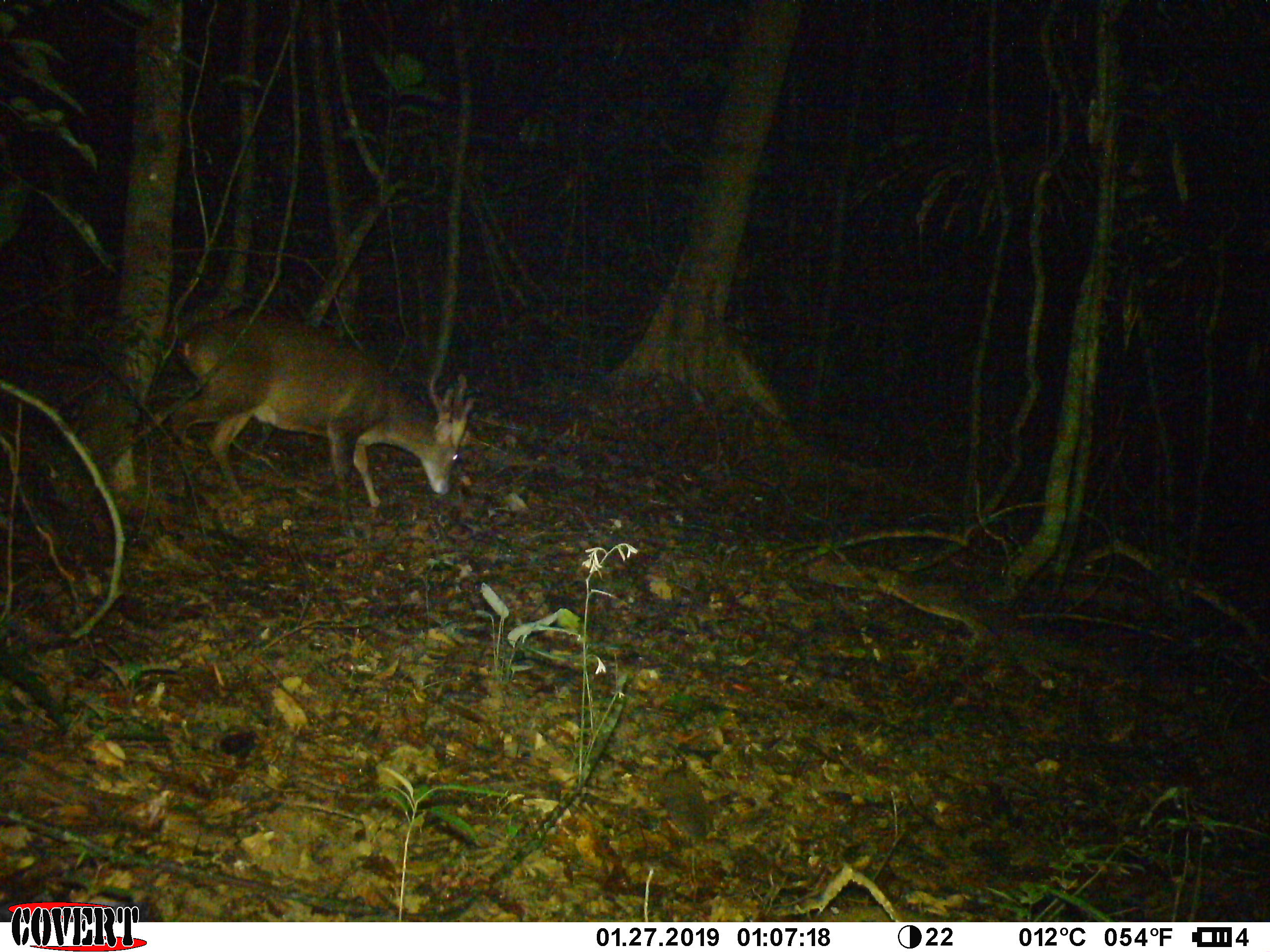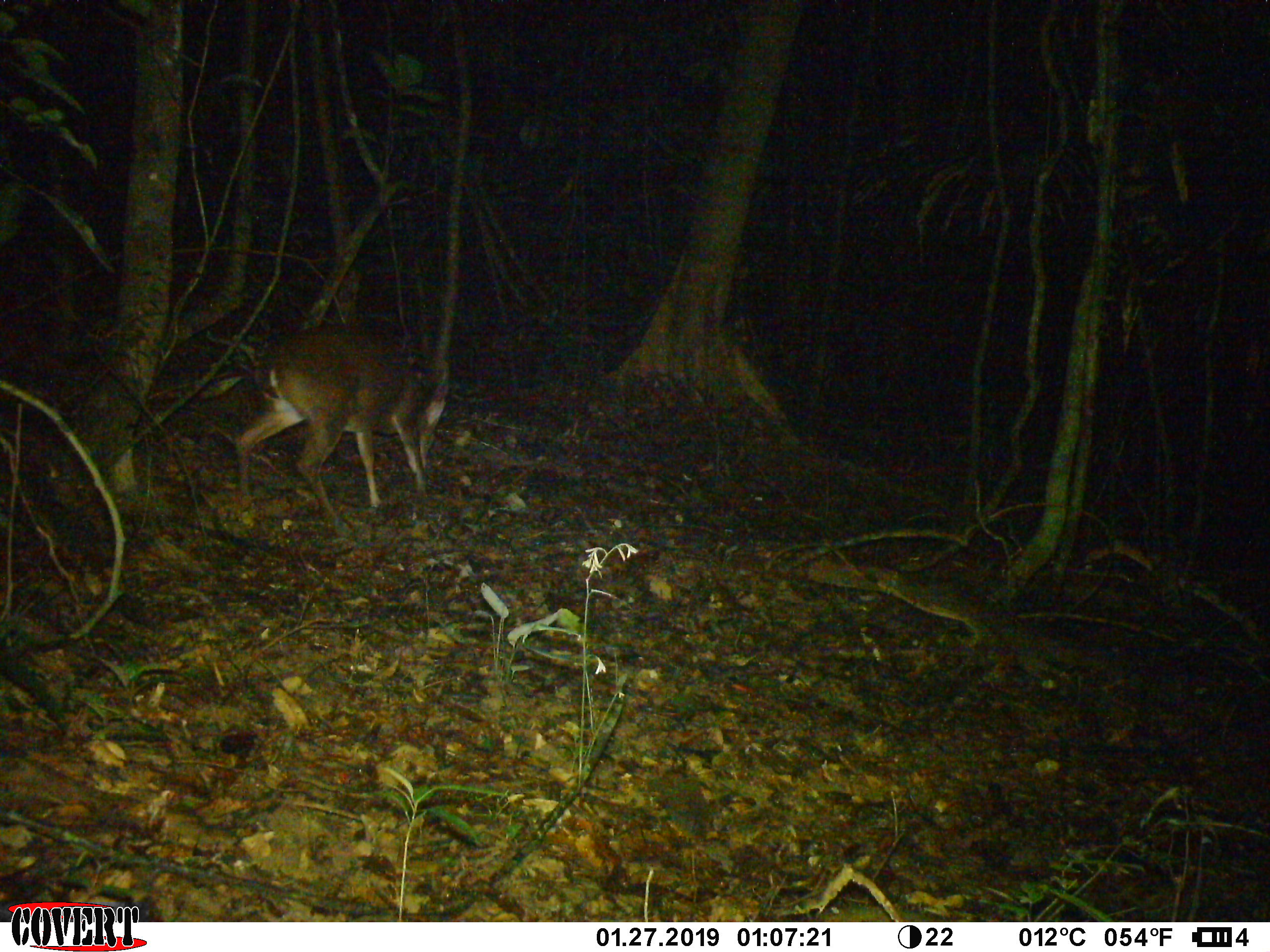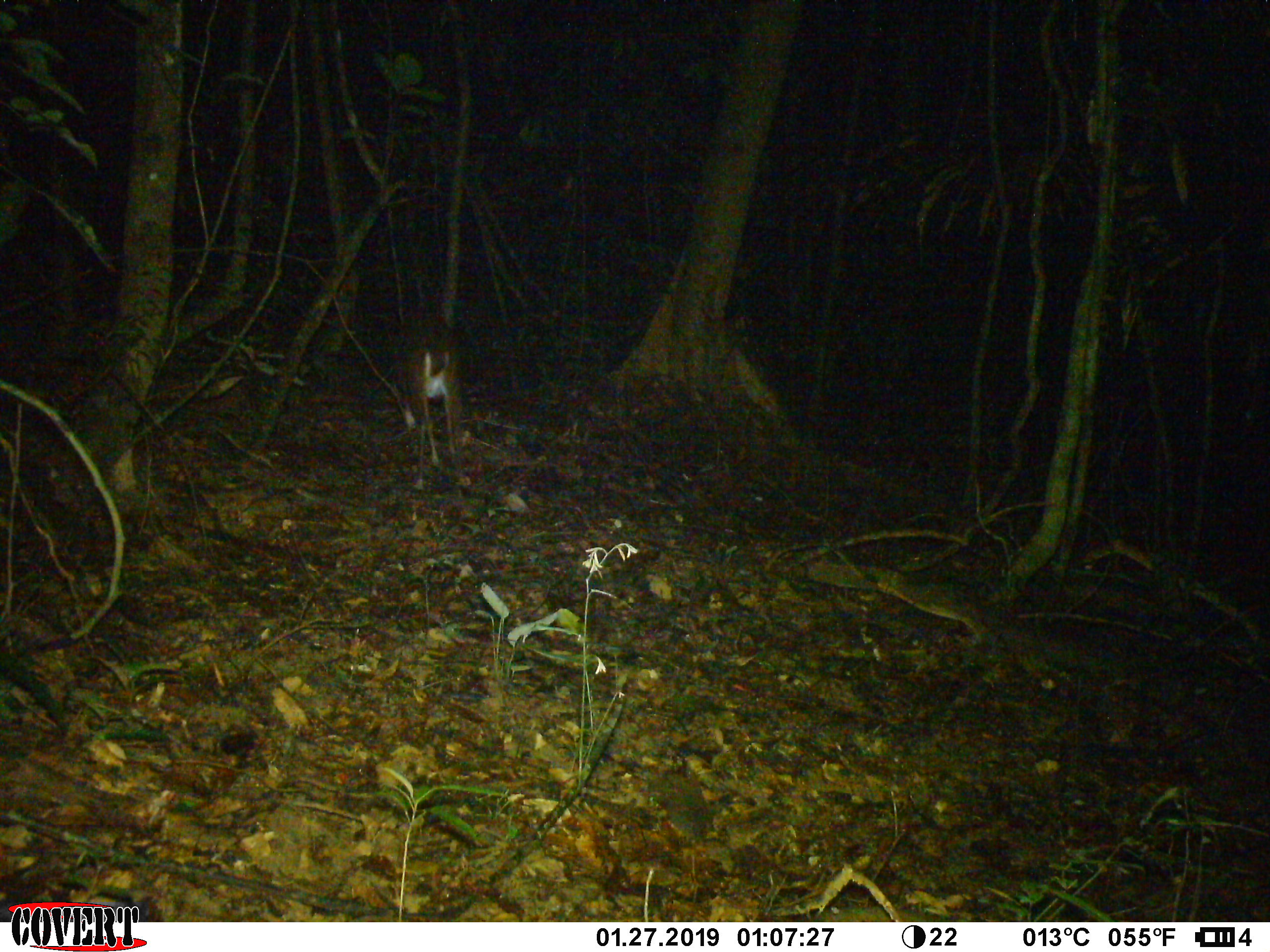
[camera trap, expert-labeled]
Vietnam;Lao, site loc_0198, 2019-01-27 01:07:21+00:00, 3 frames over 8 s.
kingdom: Animalia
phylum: Chordata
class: Mammalia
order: Artiodactyla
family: Cervidae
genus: Muntiacus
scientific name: Muntiacus vuquangensis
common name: large-antlered muntjac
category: large antlered muntjac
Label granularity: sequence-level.